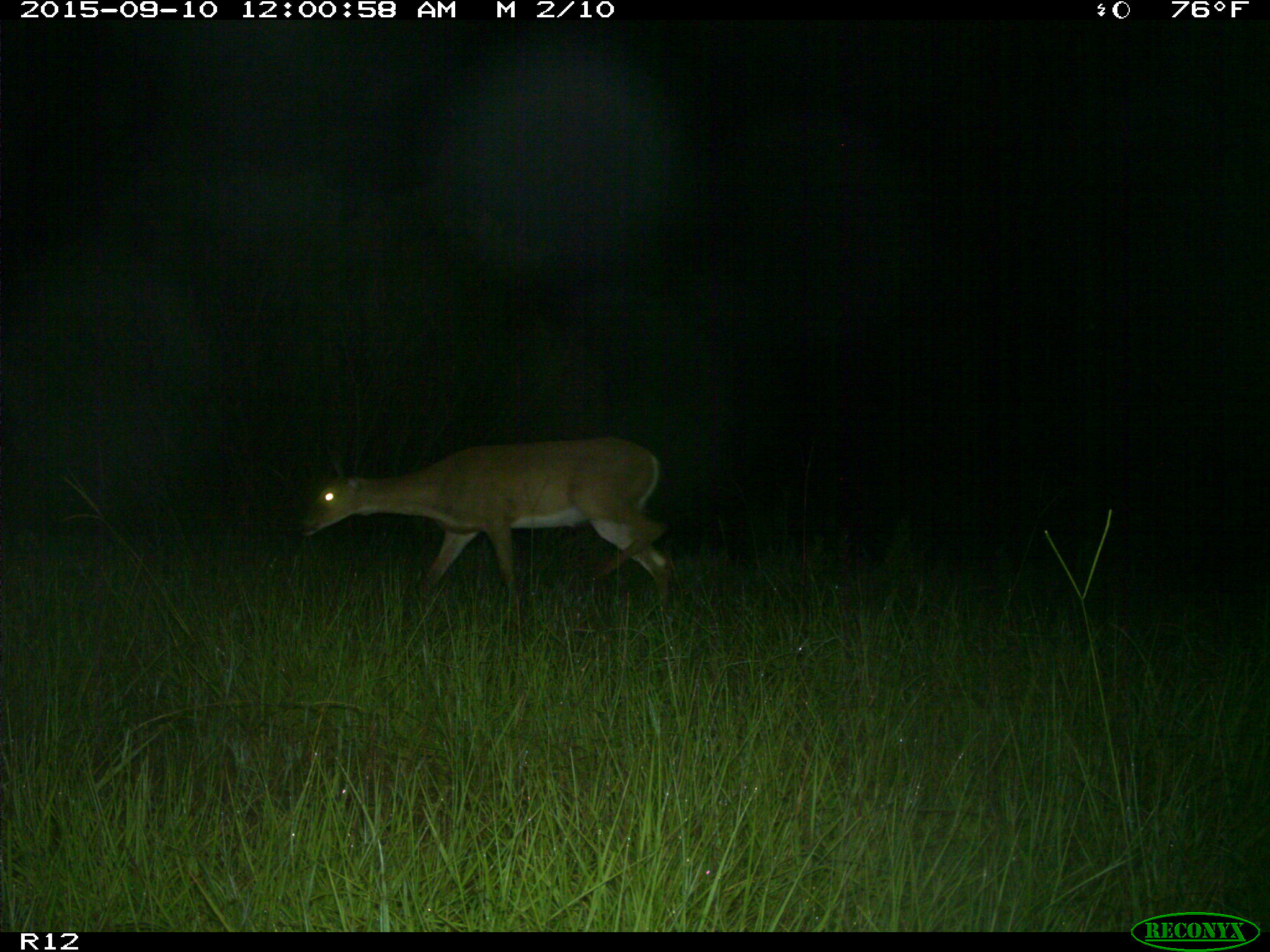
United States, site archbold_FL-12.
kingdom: Animalia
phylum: Chordata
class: Mammalia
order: Artiodactyla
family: Cervidae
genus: Odocoileus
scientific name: Odocoileus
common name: deer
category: unidentified deer